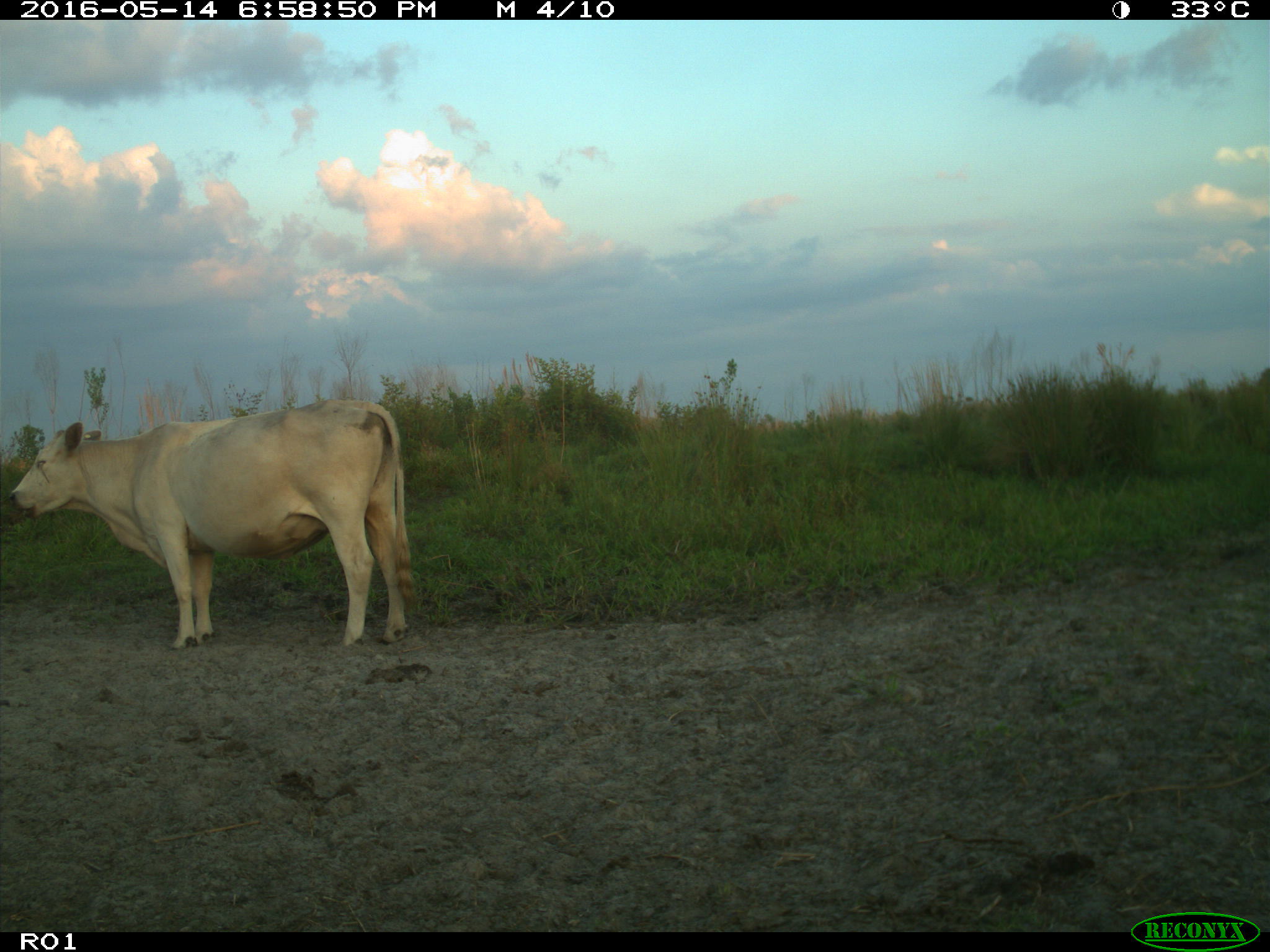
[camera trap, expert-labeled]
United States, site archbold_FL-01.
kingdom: Animalia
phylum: Chordata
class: Mammalia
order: Artiodactyla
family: Bovidae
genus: Bos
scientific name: Bos taurus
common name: domestic cow